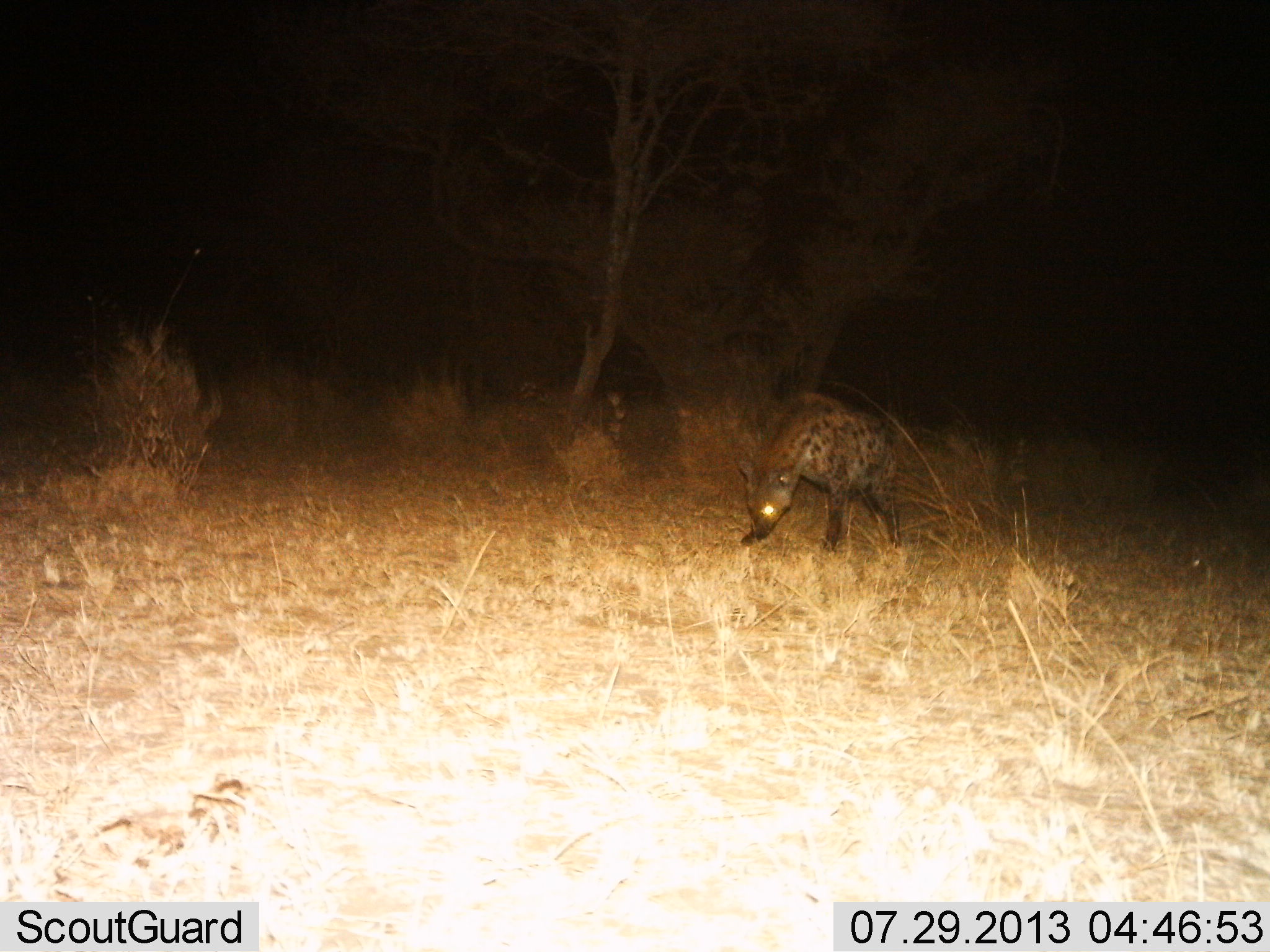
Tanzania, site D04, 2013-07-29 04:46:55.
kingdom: Animalia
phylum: Chordata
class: Mammalia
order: Carnivora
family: Hyaenidae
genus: Crocuta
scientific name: Crocuta crocuta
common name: spotted hyena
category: hyenaspotted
Hyenaspotted (spotted hyena) (Crocuta crocuta), count 1. Behavior (volunteer vote fractions): standing 56%, resting 0%, moving 41%, interacting 4%. Young present (vote fraction): 0%. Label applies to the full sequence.